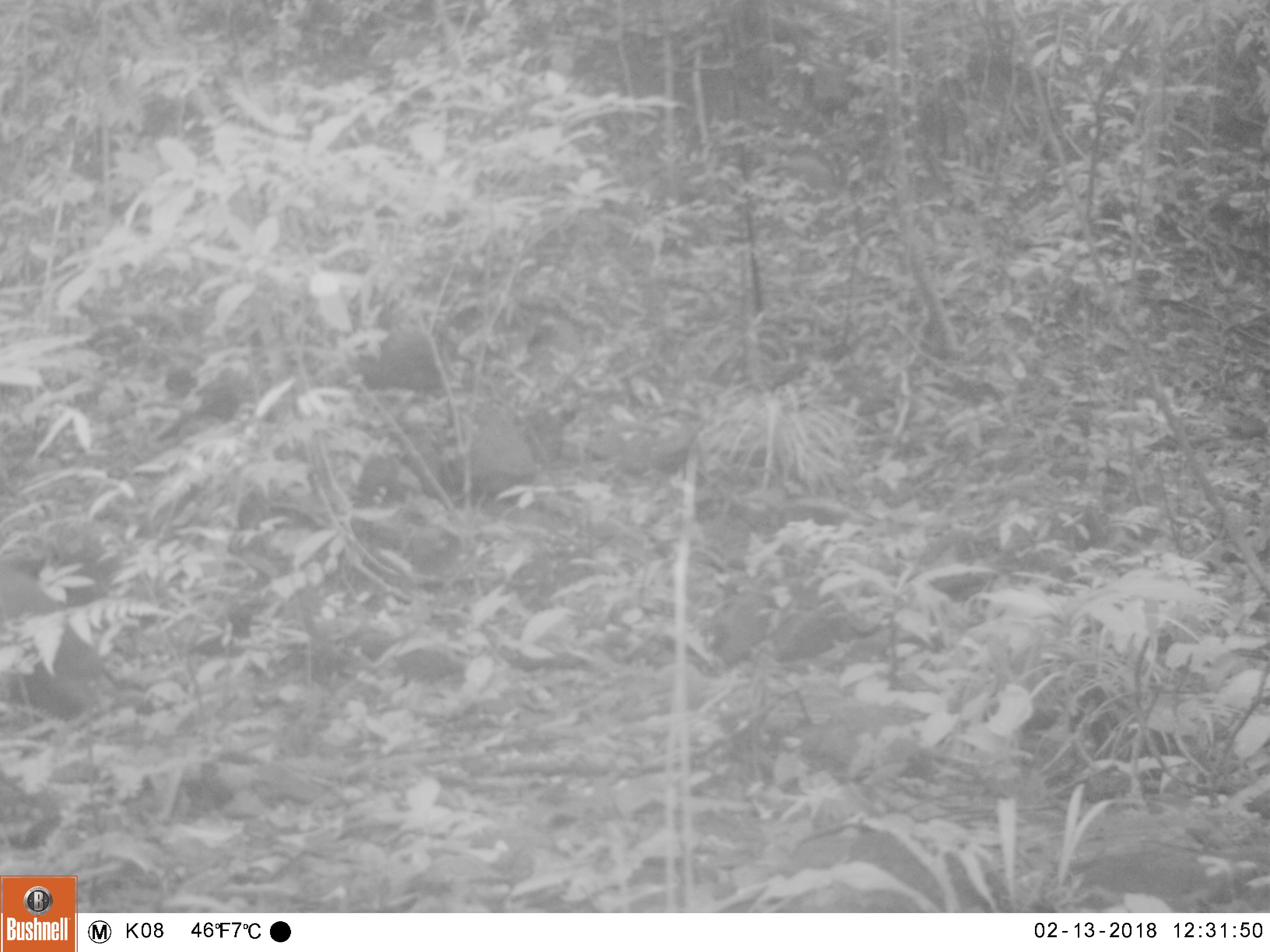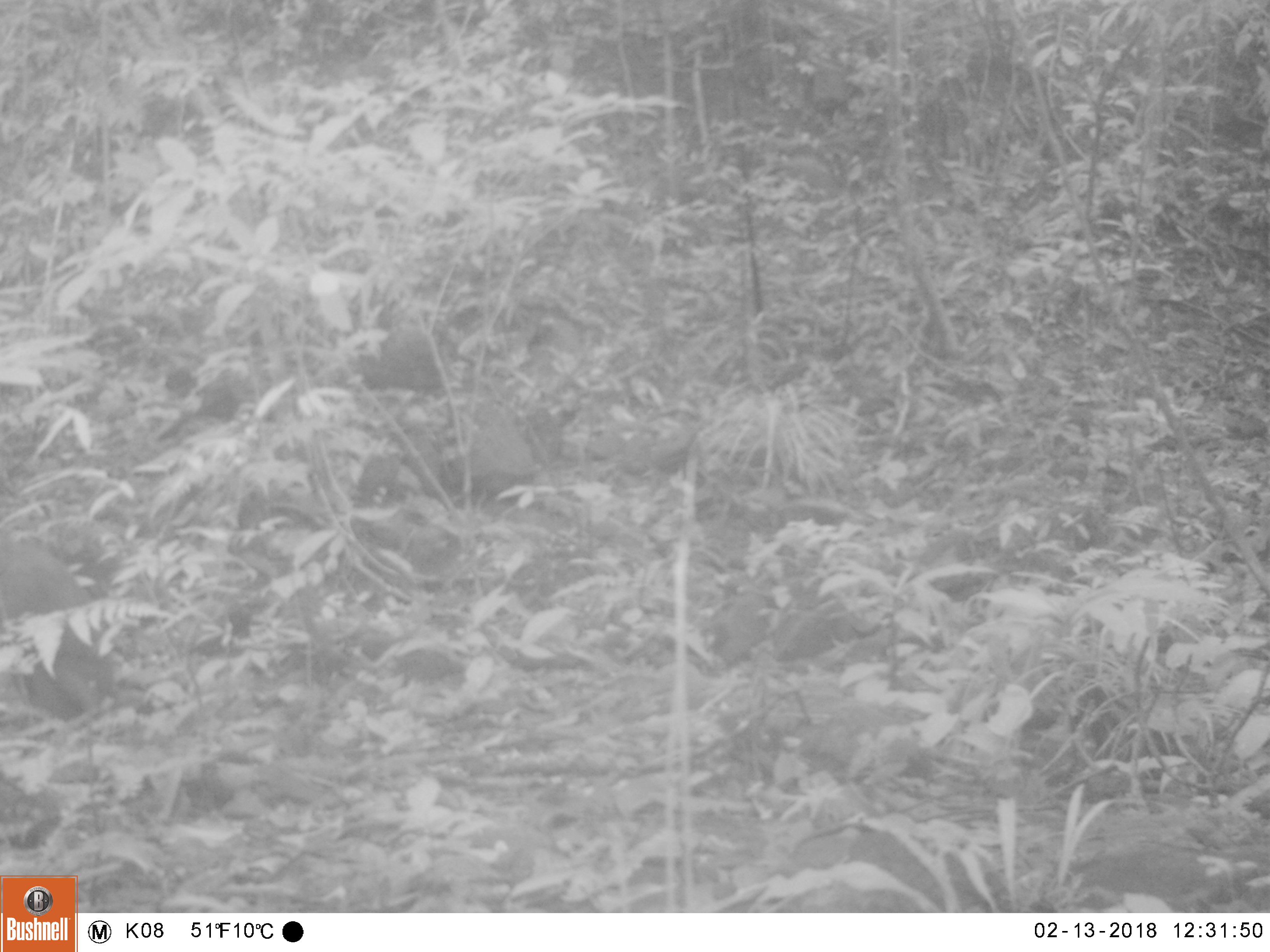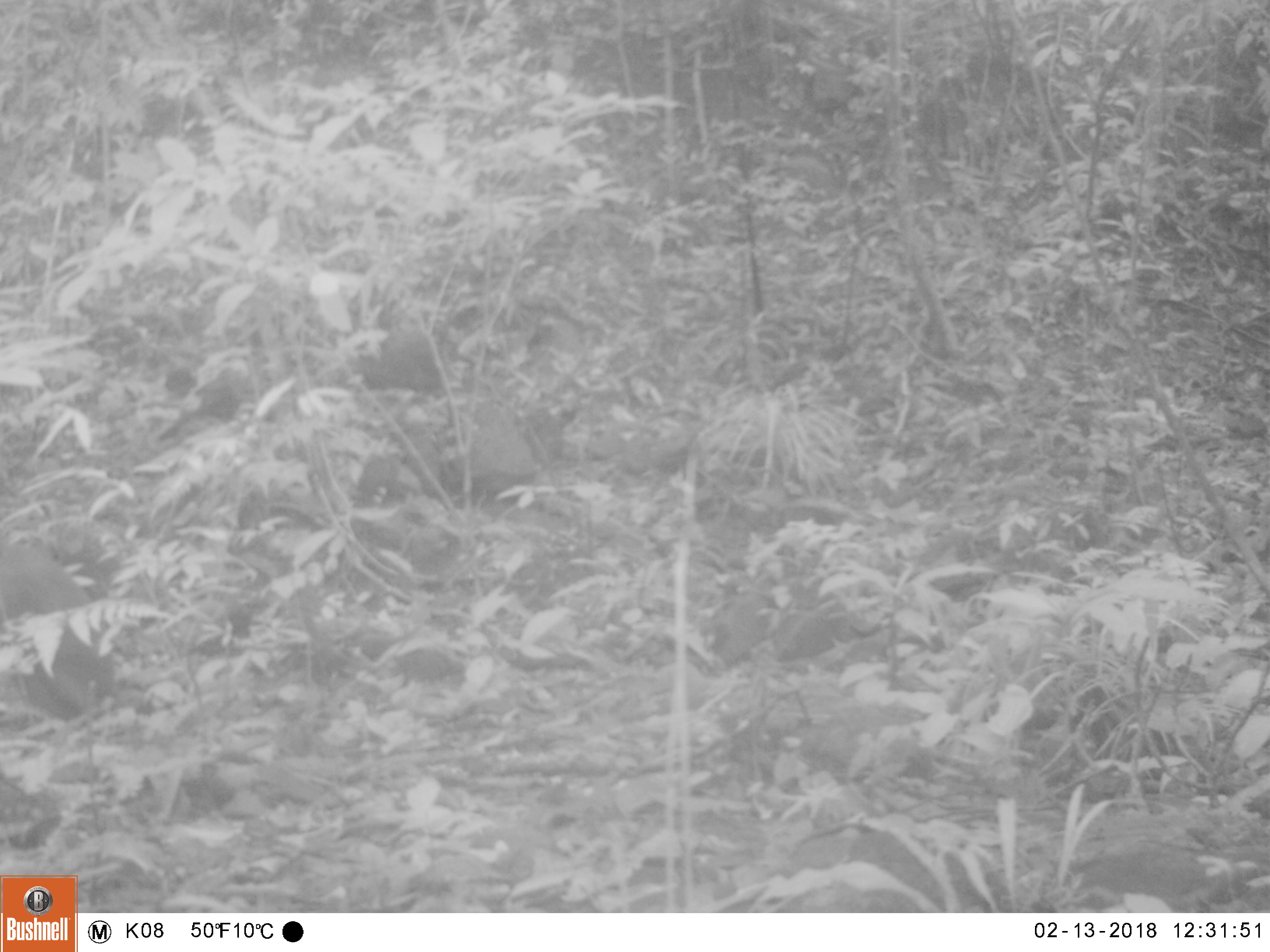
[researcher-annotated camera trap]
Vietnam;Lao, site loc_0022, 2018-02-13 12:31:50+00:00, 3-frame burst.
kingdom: Animalia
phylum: Chordata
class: Mammalia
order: Primates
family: Cercopithecidae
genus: Macaca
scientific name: Macaca nemestrina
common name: pig-tailed macaque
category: pig tailed macaque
Pig tailed macaque (pig-tailed macaque) (Macaca nemestrina). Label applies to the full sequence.